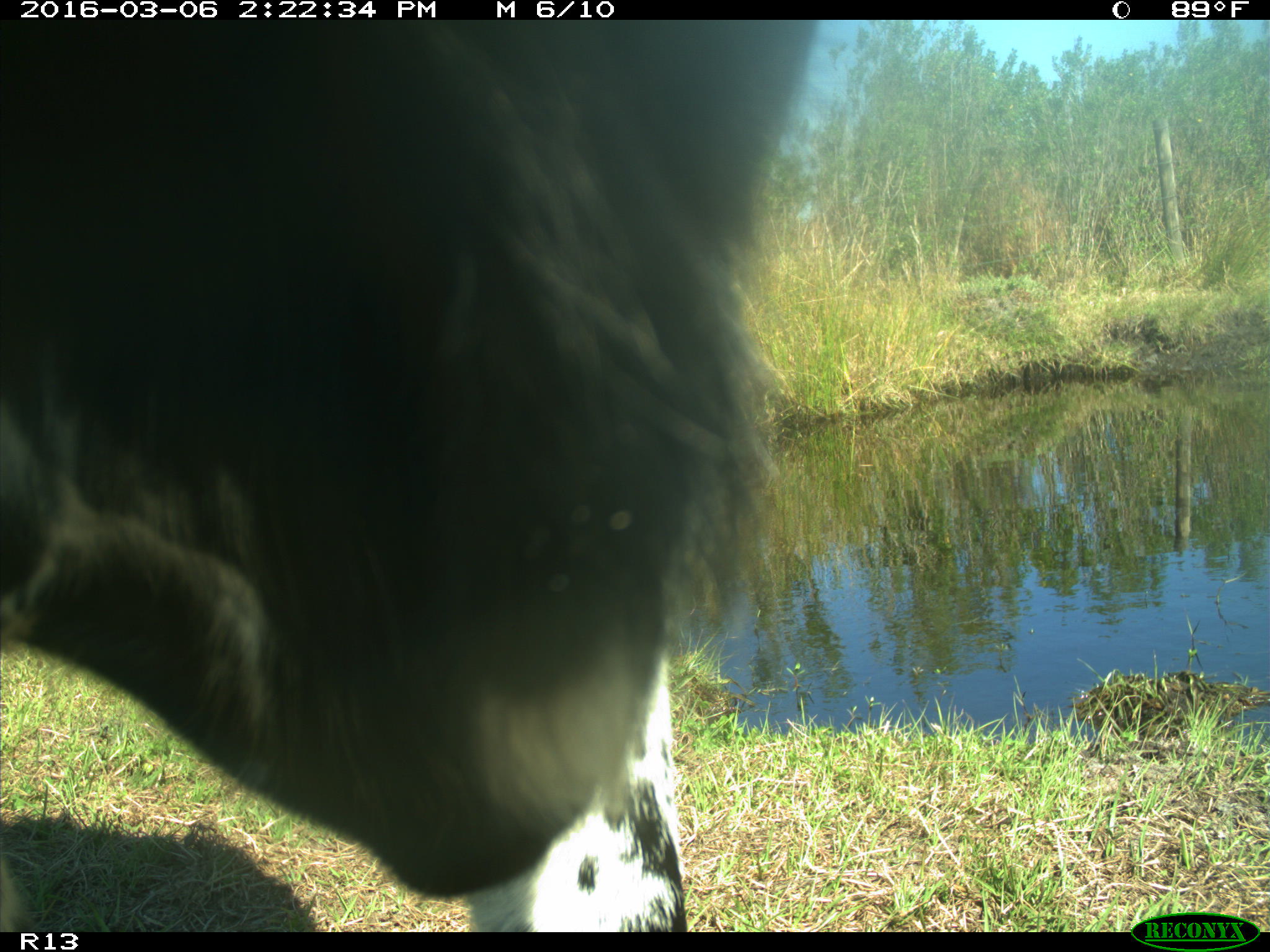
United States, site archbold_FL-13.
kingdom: Animalia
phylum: Chordata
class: Mammalia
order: Artiodactyla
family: Bovidae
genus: Bos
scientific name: Bos taurus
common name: domestic cow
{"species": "Bos taurus (domestic cow)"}